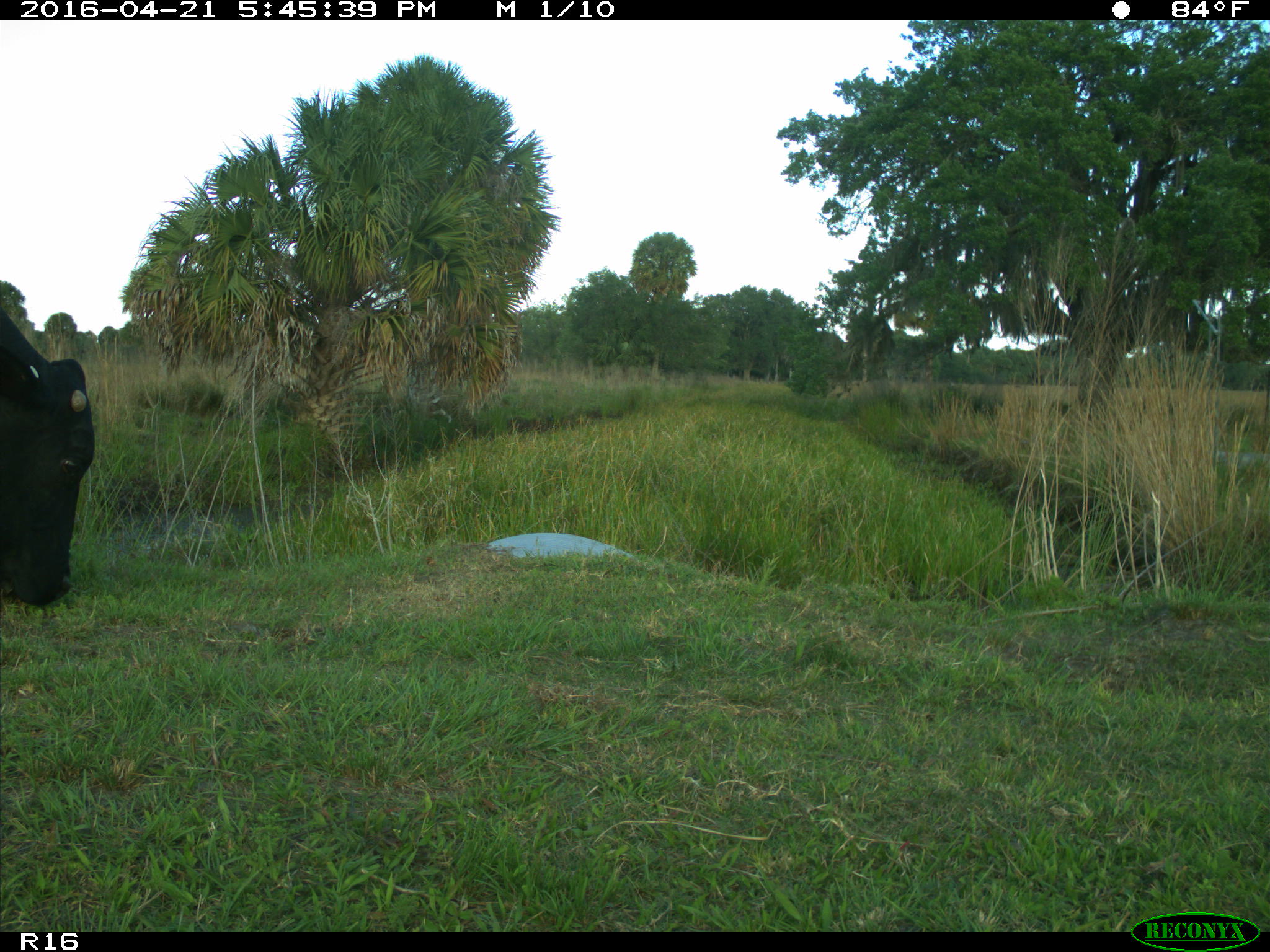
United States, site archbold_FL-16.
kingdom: Animalia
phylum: Chordata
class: Mammalia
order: Artiodactyla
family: Bovidae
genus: Bos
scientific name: Bos taurus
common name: domestic cow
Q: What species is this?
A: Bos taurus (domestic cow).